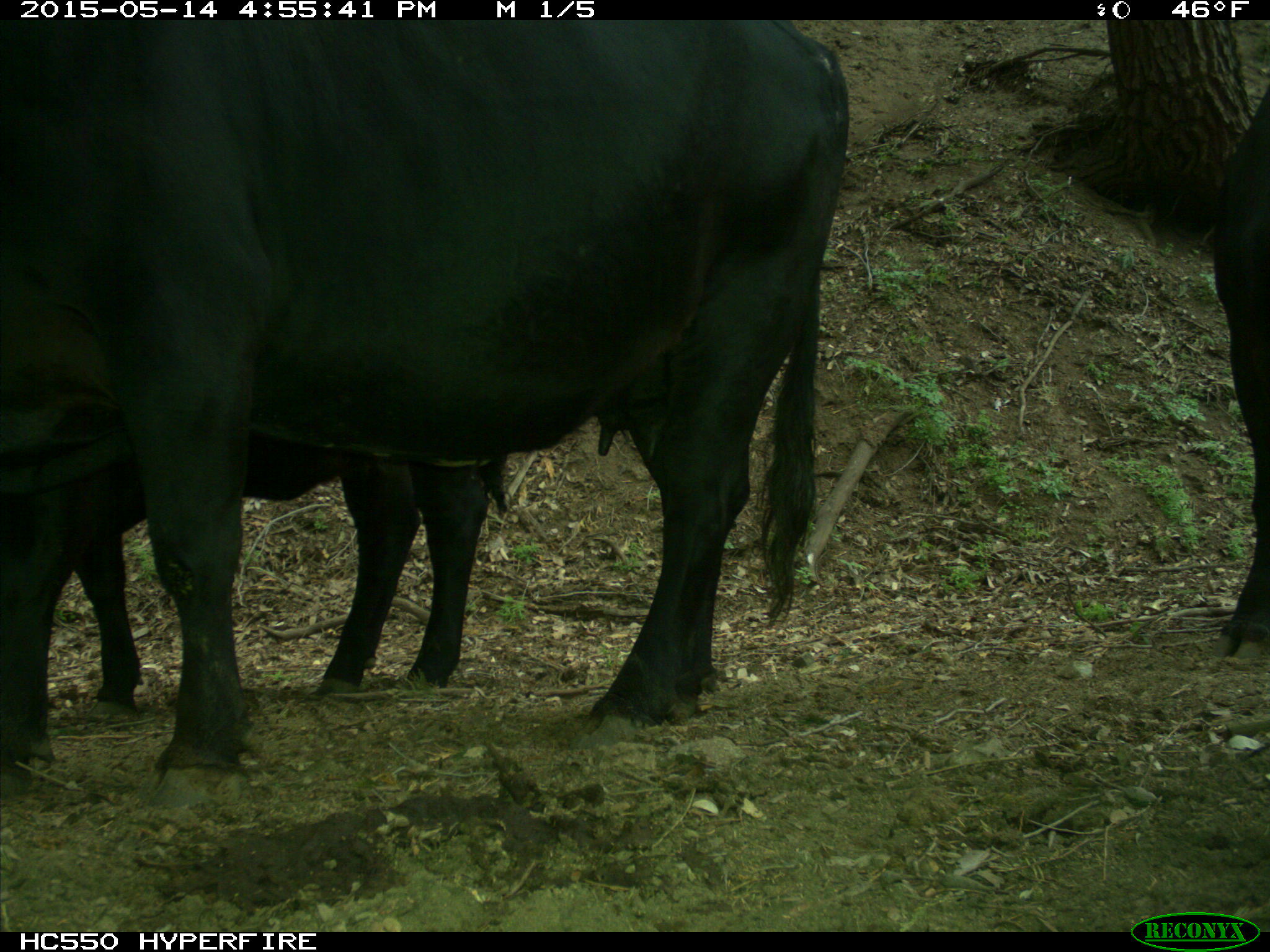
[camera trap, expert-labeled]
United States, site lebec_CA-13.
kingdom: Animalia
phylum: Chordata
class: Mammalia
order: Artiodactyla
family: Bovidae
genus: Bos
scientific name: Bos taurus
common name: domestic cow